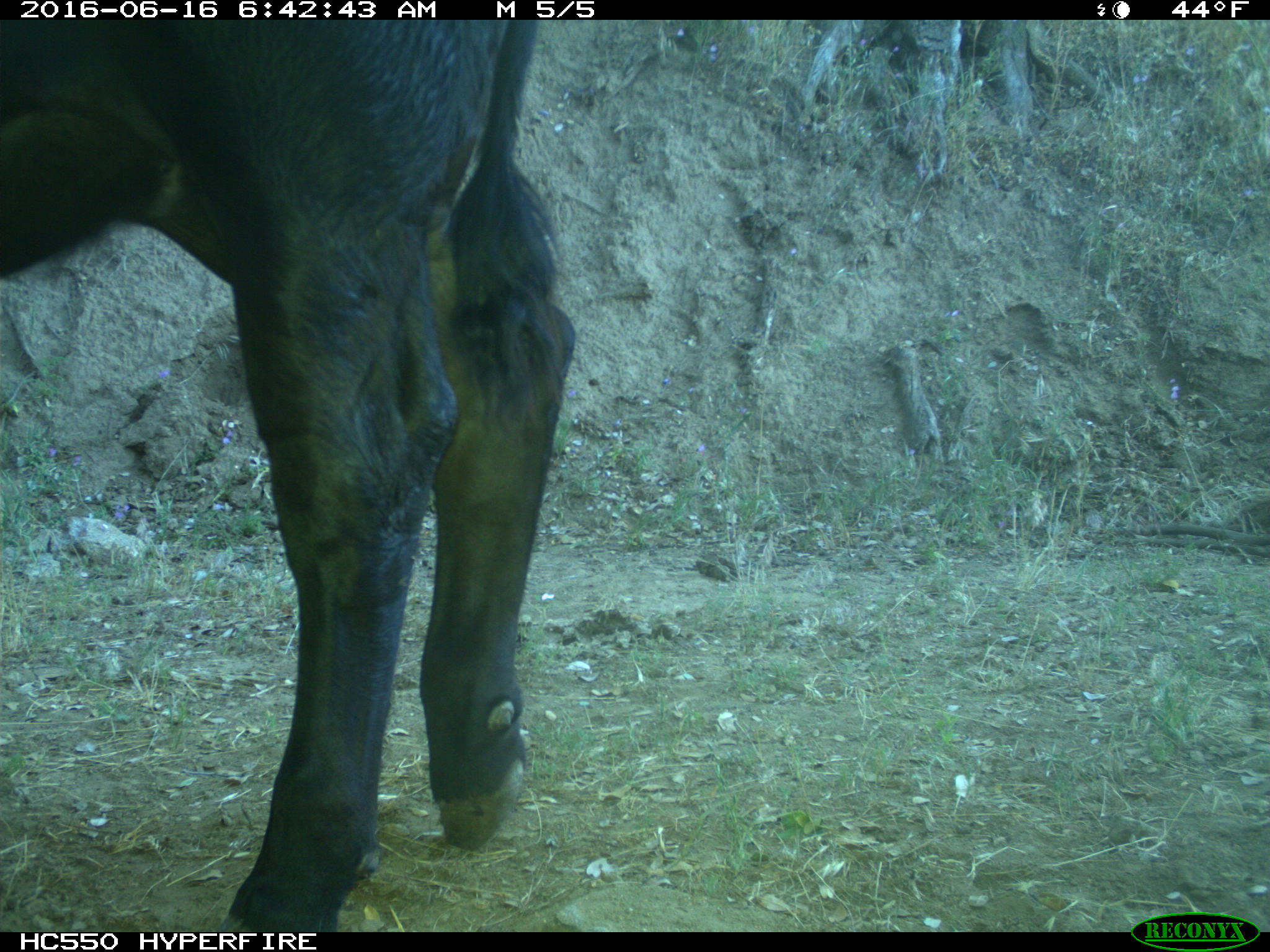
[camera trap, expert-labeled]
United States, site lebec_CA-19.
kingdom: Animalia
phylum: Chordata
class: Mammalia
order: Artiodactyla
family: Bovidae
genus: Bos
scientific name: Bos taurus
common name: domestic cow